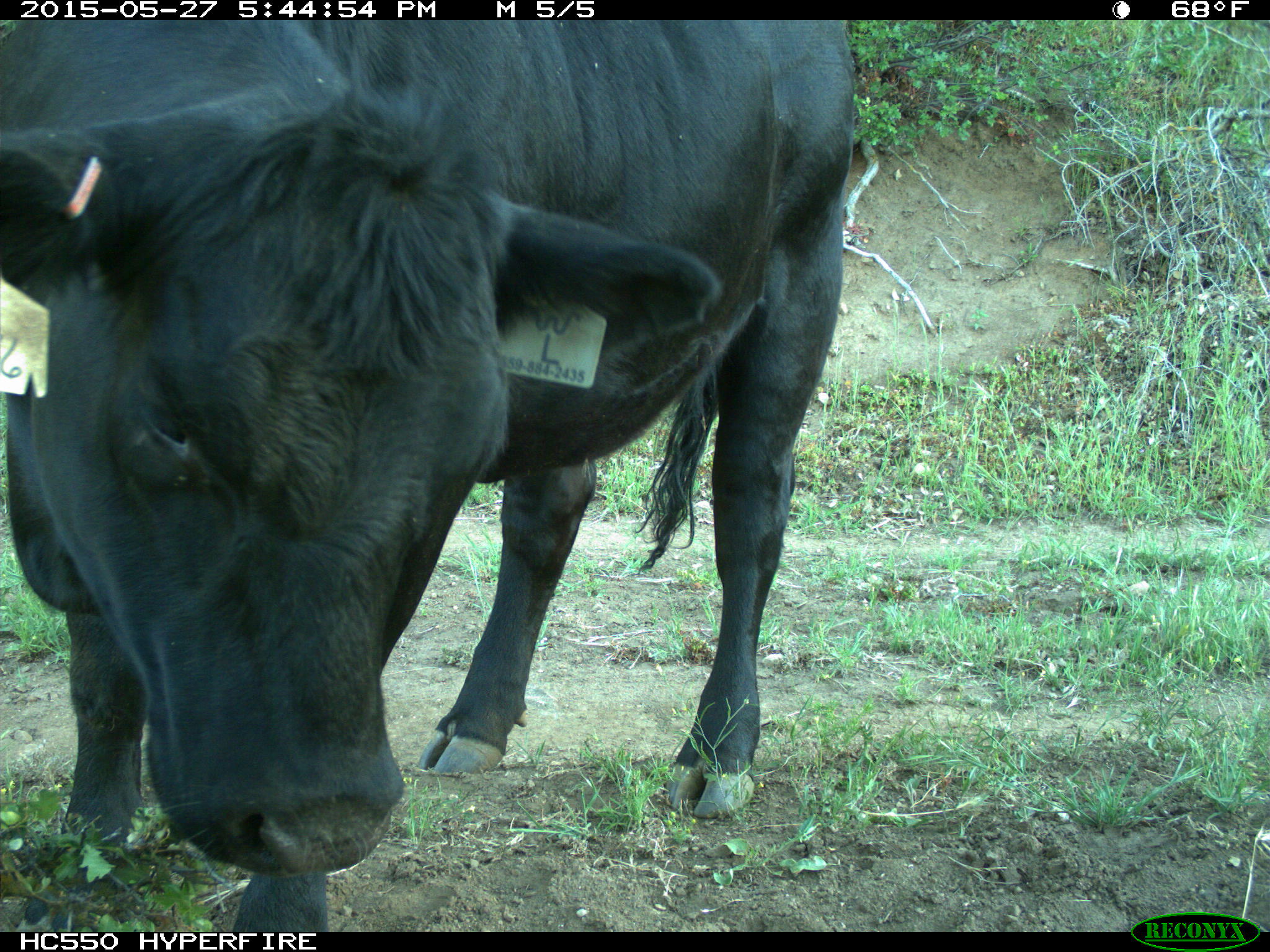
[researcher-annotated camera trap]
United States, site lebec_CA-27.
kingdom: Animalia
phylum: Chordata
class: Mammalia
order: Artiodactyla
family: Bovidae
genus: Bos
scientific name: Bos taurus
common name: domestic cow